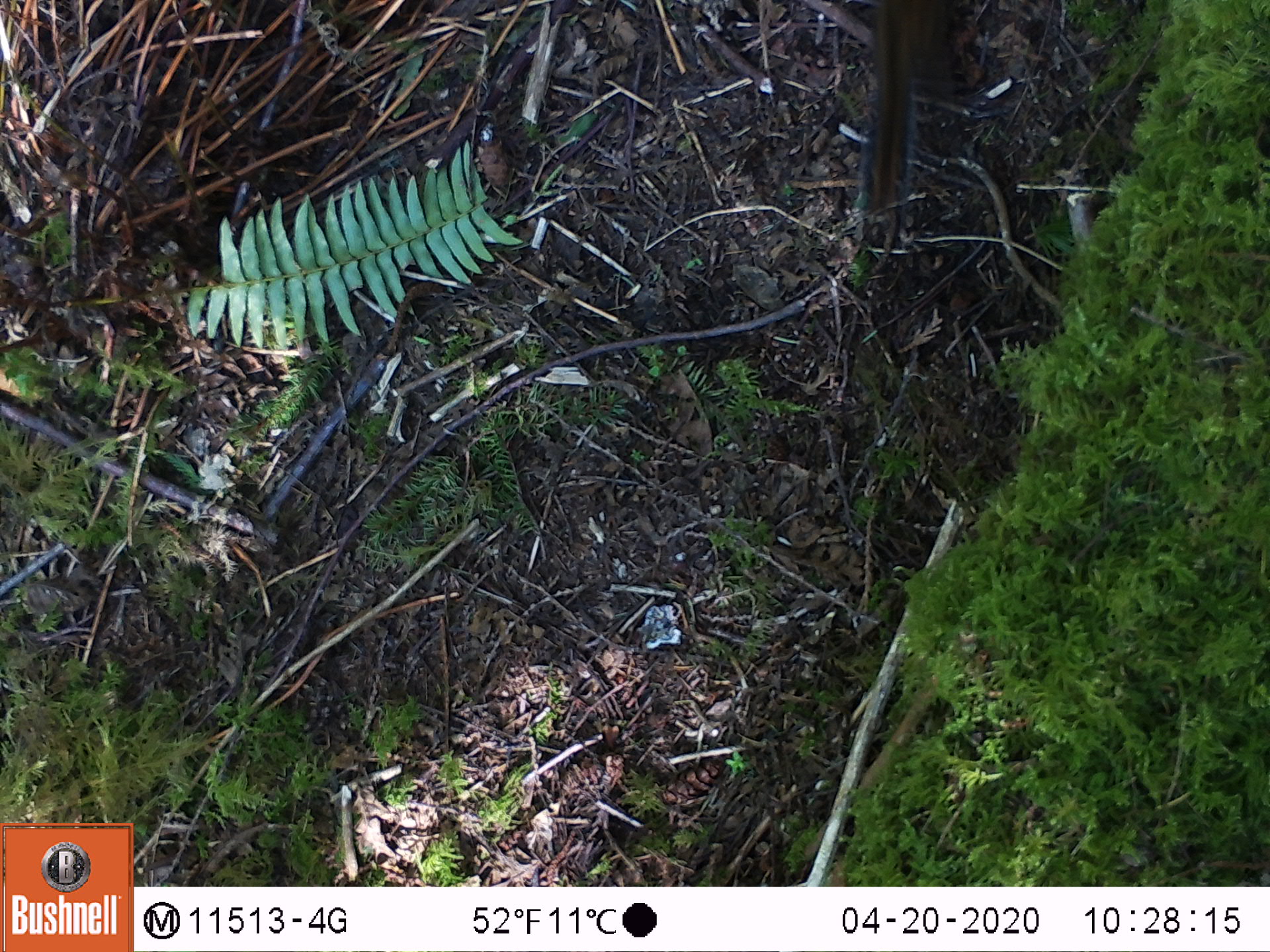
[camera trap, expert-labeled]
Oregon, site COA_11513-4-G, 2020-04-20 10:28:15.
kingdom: Animalia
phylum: Chordata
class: Mammalia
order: Rodentia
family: Sciuridae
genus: Neotamias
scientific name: Neotamias townsendii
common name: townsend's chipmunk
Townsend's chipmunk (Neotamias townsendii).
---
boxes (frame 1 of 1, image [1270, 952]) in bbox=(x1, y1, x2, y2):
townsend's chipmunk: bbox=(841, 1, 971, 232)